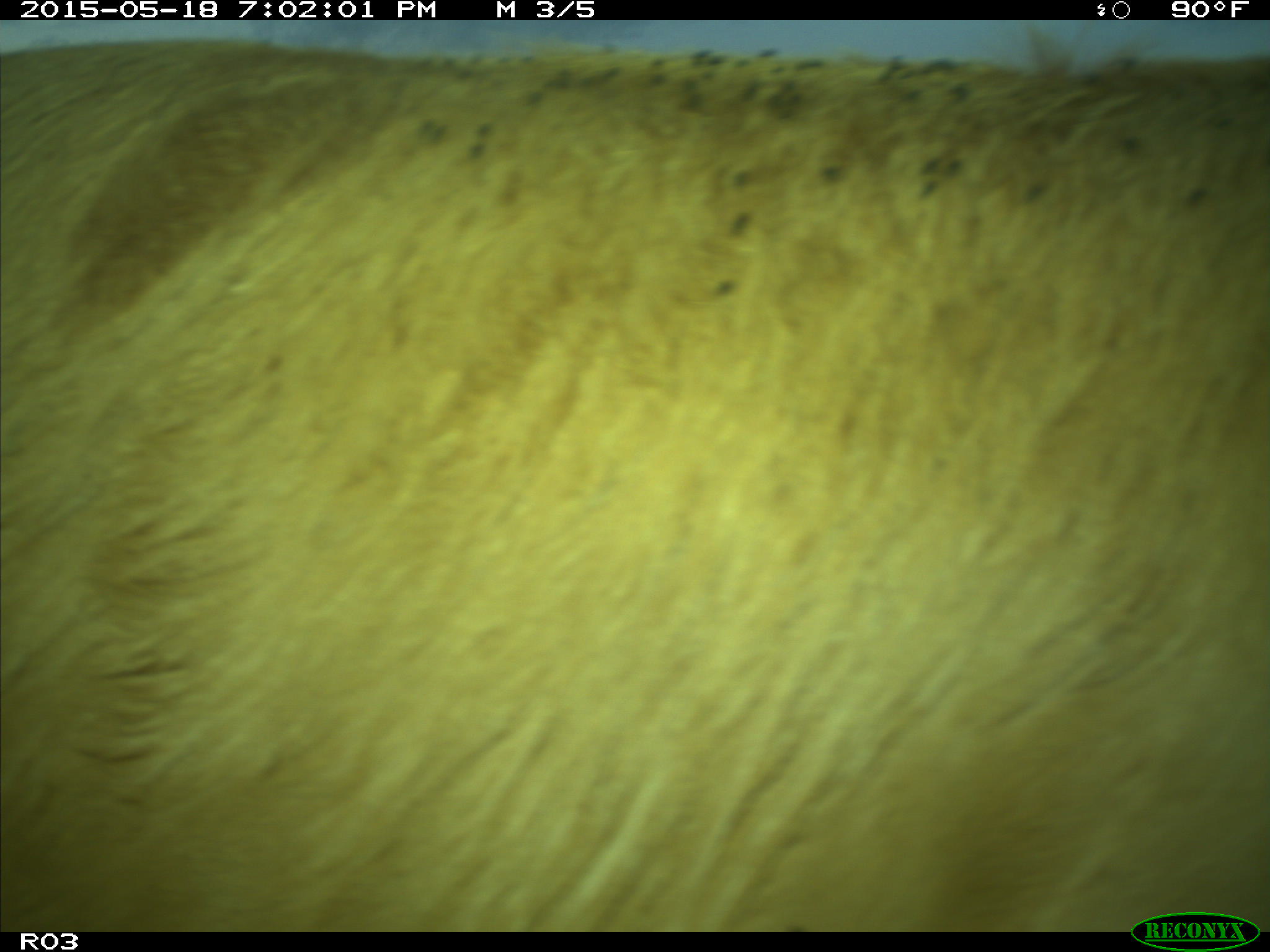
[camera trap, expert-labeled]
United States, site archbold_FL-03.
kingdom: Animalia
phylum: Chordata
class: Mammalia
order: Artiodactyla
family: Bovidae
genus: Bos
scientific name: Bos taurus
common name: domestic cow